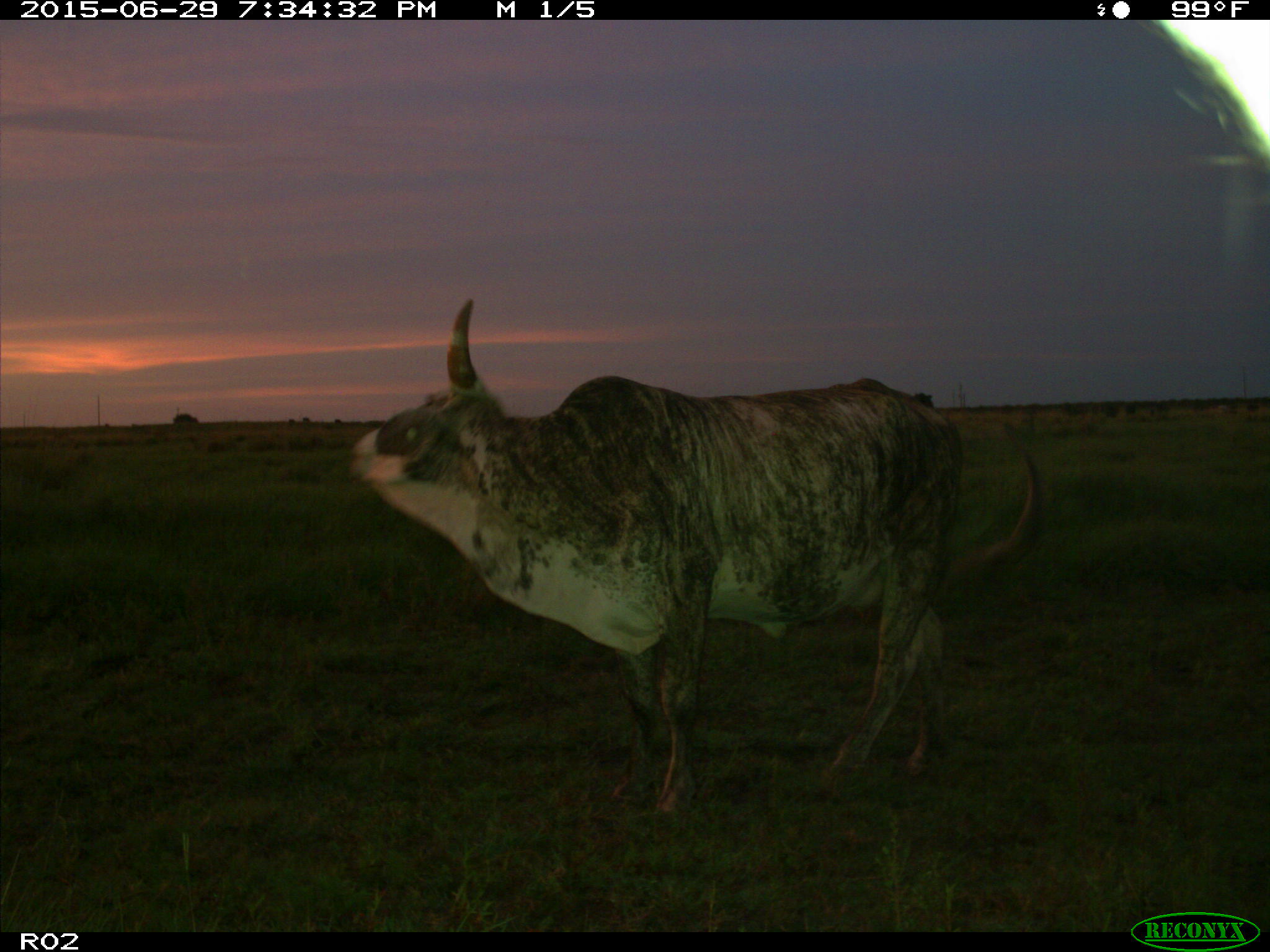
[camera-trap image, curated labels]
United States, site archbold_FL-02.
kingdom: Animalia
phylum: Chordata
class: Mammalia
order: Artiodactyla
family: Bovidae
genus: Bos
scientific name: Bos taurus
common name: domestic cow